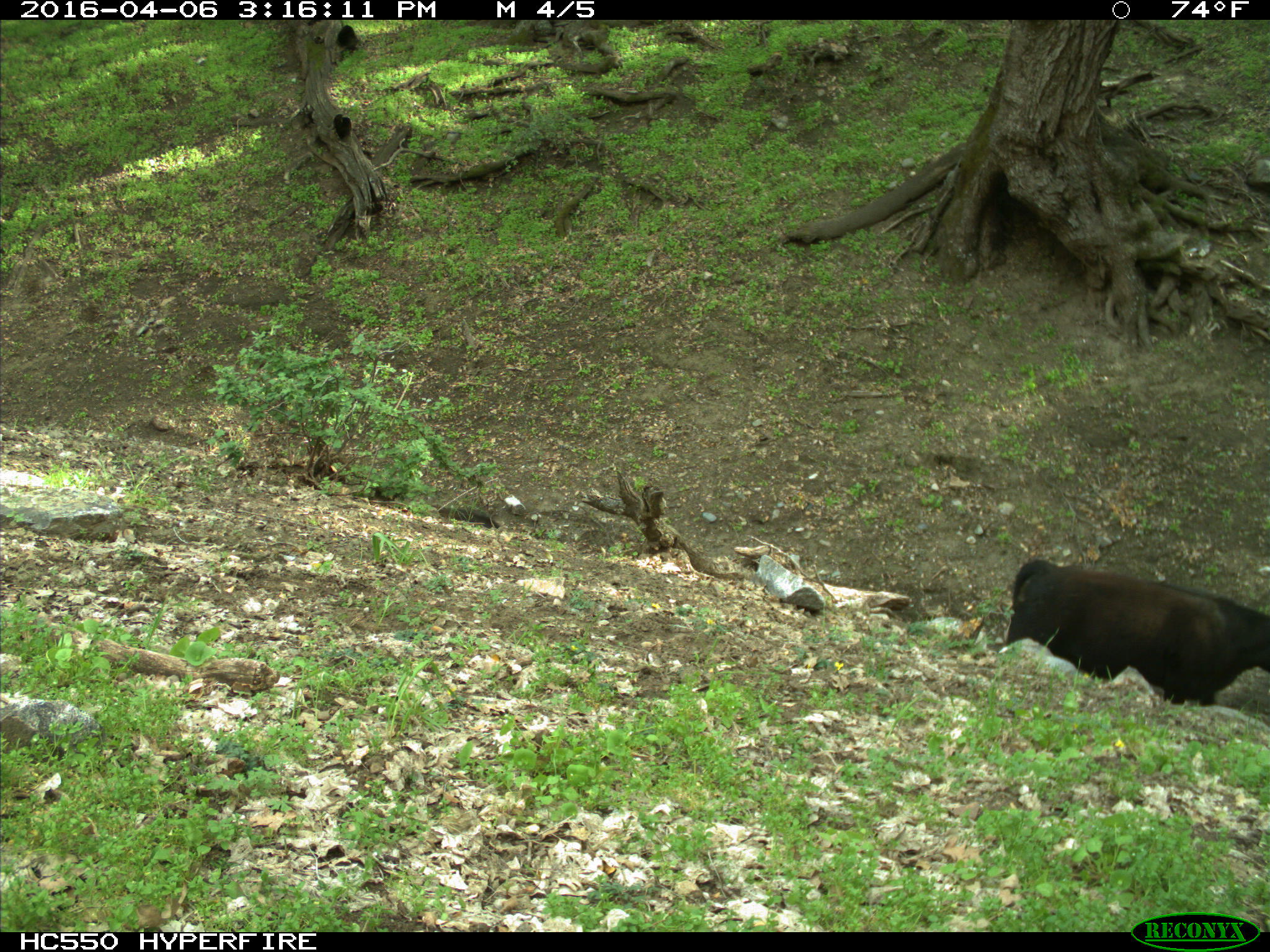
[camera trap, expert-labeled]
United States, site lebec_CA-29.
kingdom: Animalia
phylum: Chordata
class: Mammalia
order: Artiodactyla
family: Bovidae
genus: Bos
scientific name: Bos taurus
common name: domestic cow